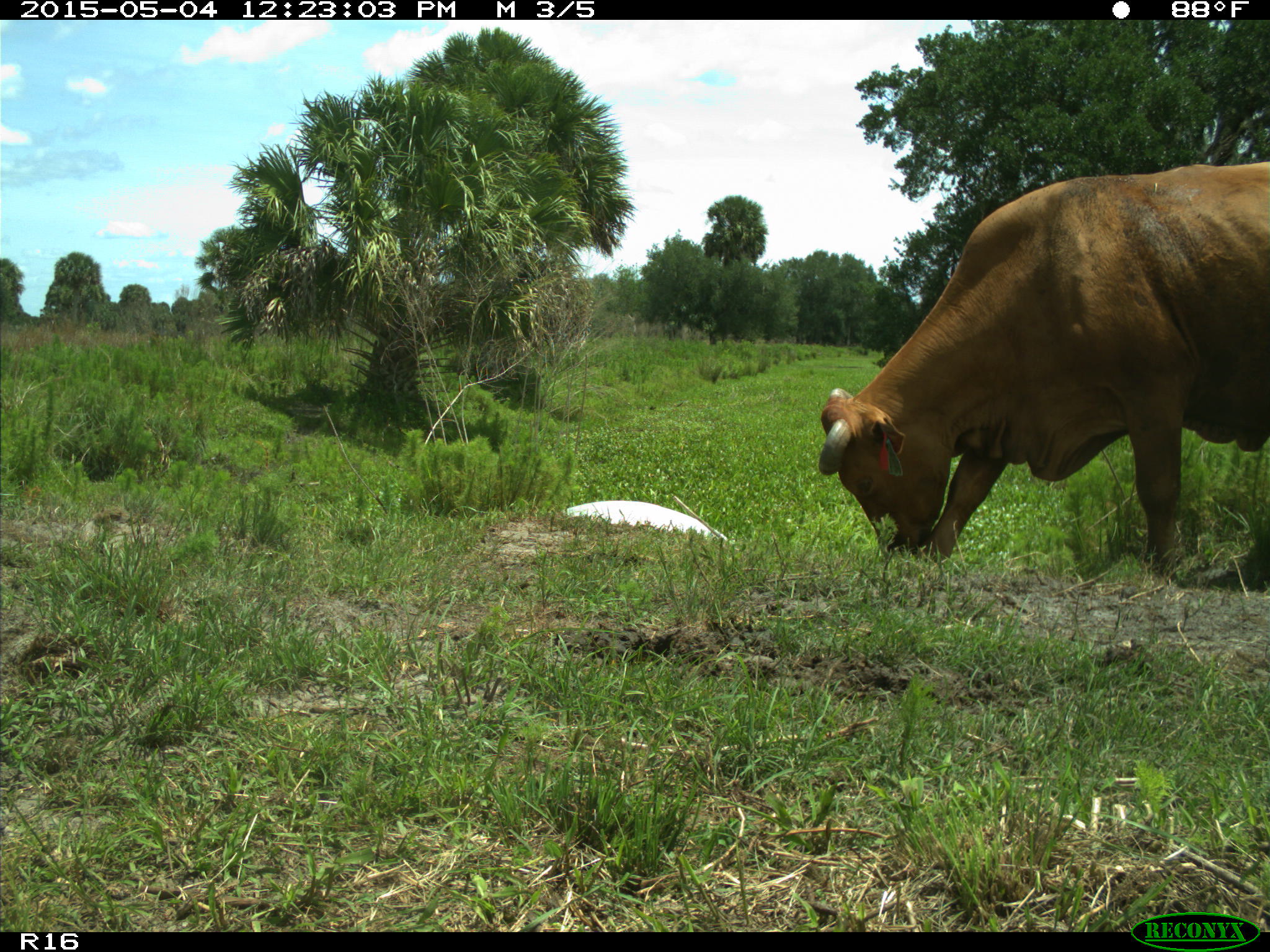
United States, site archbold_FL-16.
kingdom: Animalia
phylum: Chordata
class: Mammalia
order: Artiodactyla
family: Bovidae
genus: Bos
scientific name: Bos taurus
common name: domestic cow